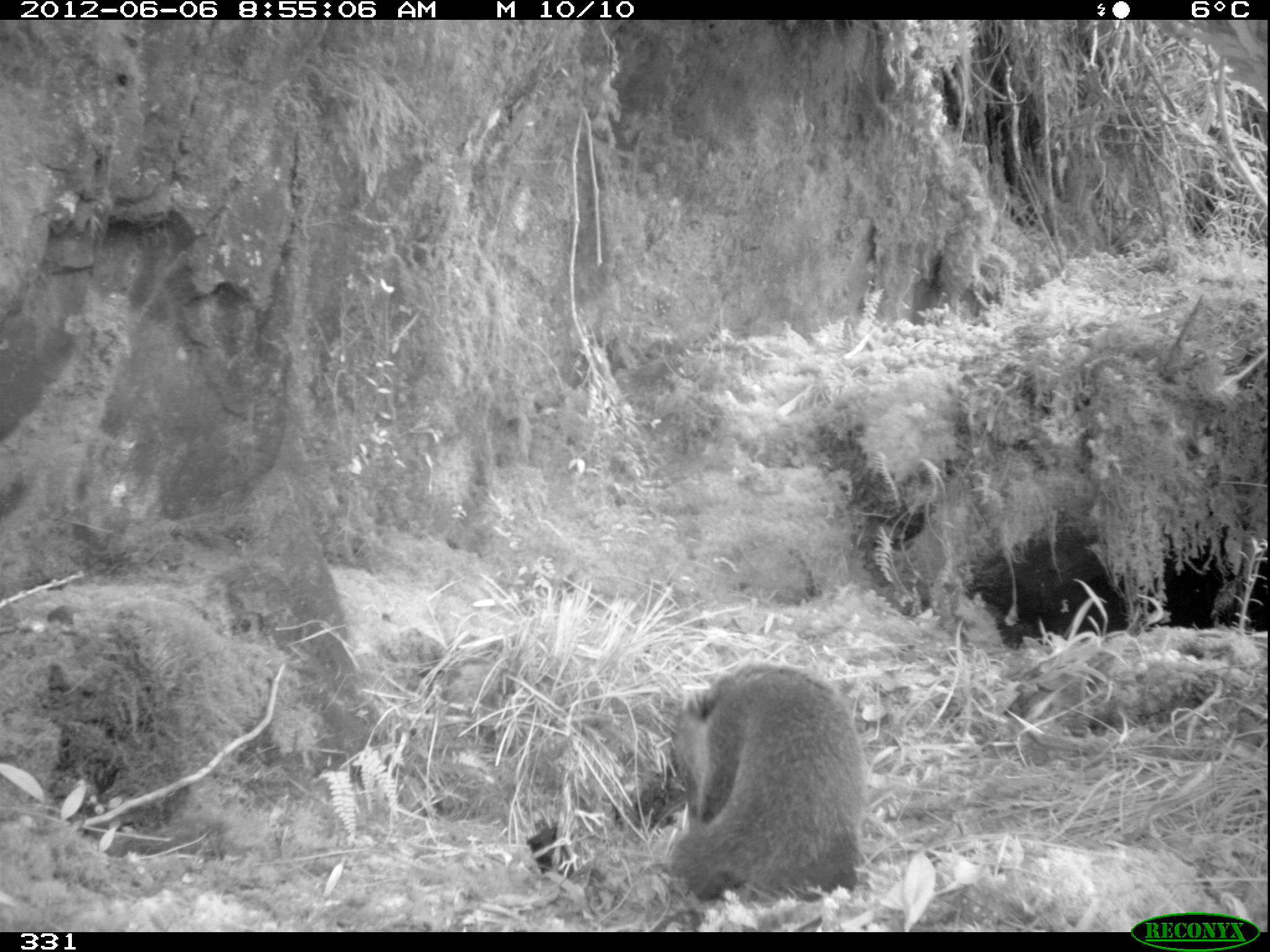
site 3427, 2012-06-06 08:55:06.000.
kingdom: Animalia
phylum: Chordata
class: Mammalia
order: Carnivora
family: Procyonidae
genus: Nasua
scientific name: Nasua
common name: coatis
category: unknown coati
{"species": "unknown coati (coatis) (Nasua)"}